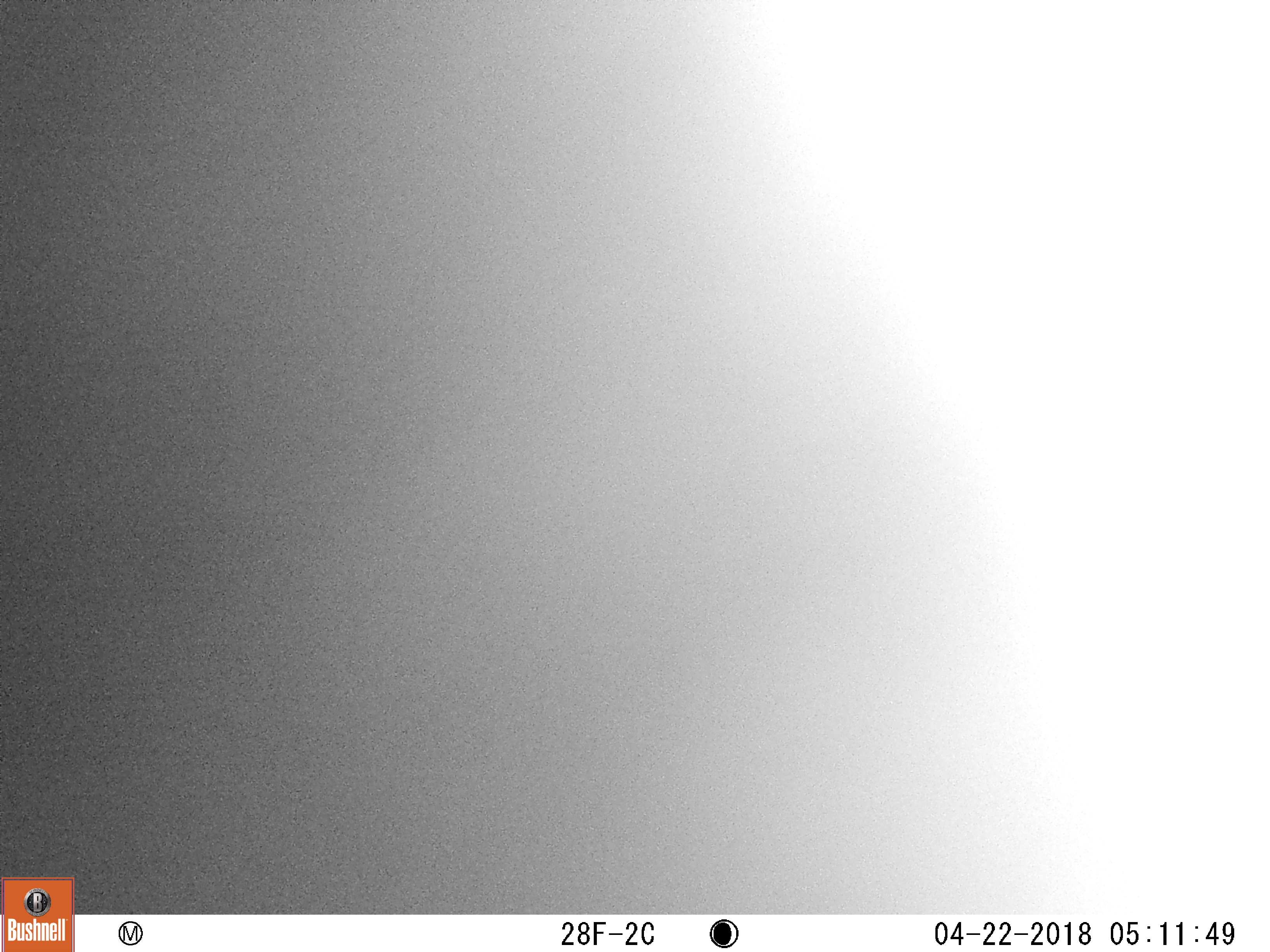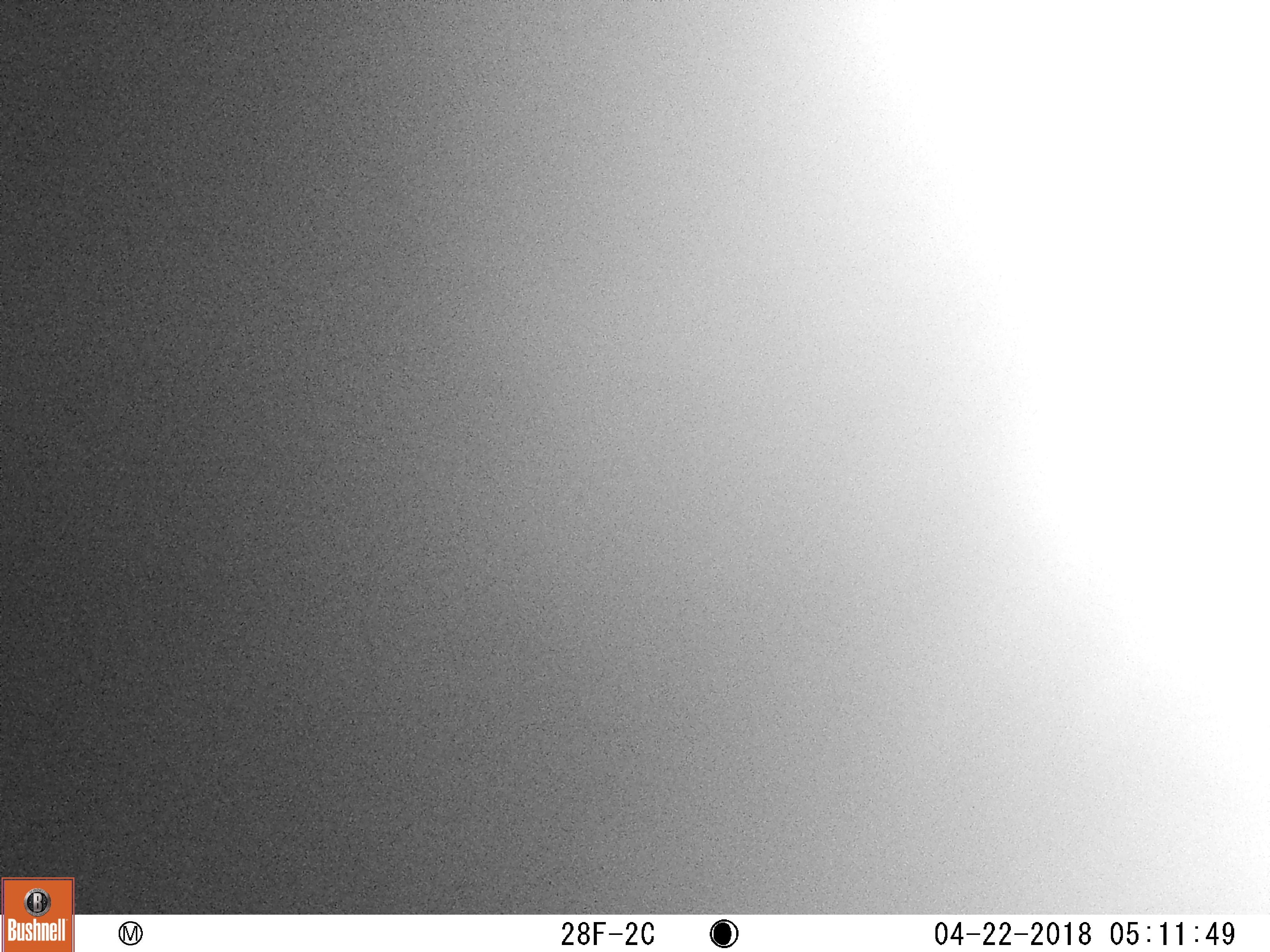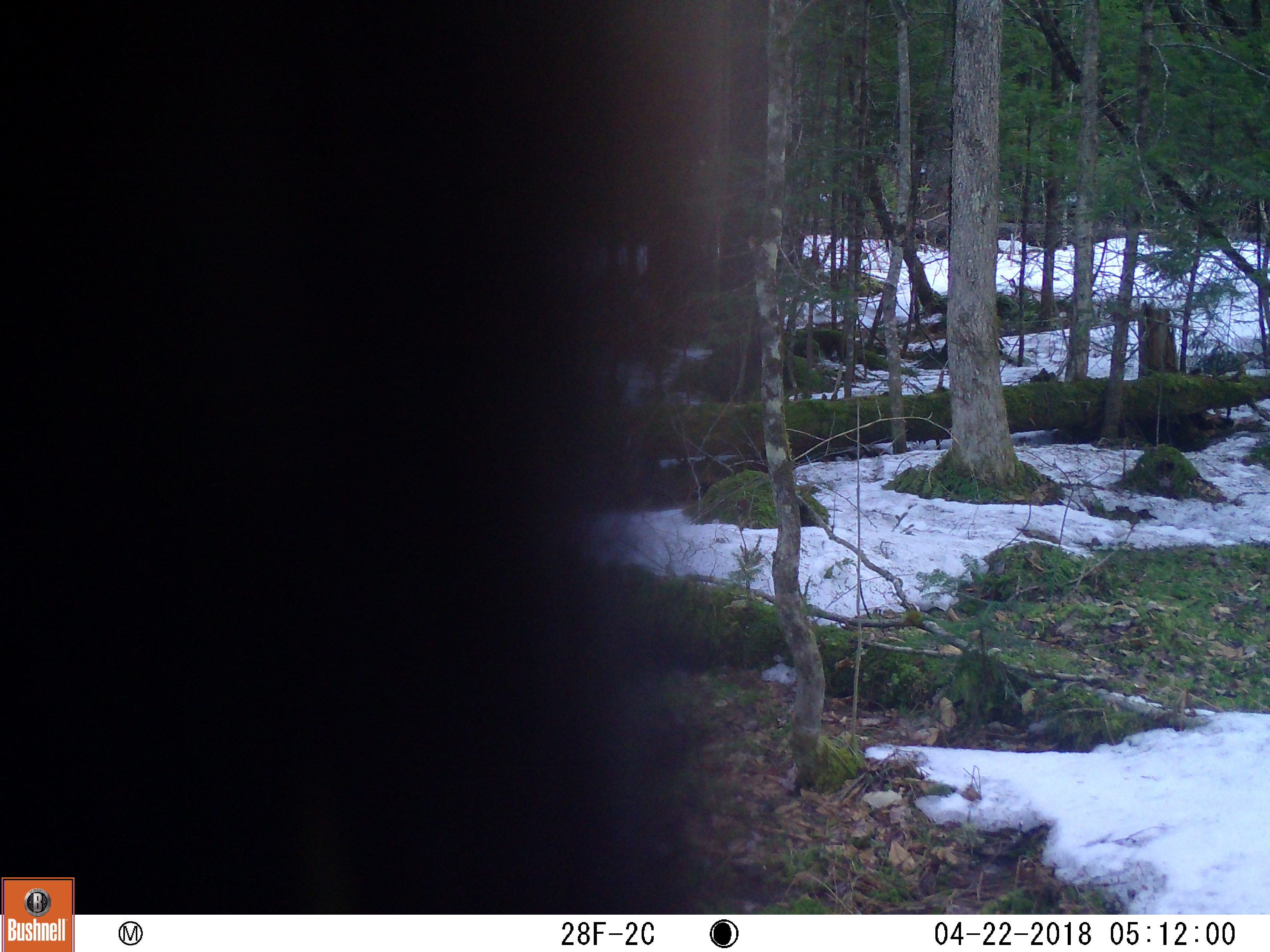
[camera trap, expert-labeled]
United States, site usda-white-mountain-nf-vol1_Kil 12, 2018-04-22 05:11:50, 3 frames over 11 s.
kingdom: Animalia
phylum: Chordata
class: Mammalia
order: Carnivora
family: Ursidae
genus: Ursus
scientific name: Ursus americanus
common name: black bear